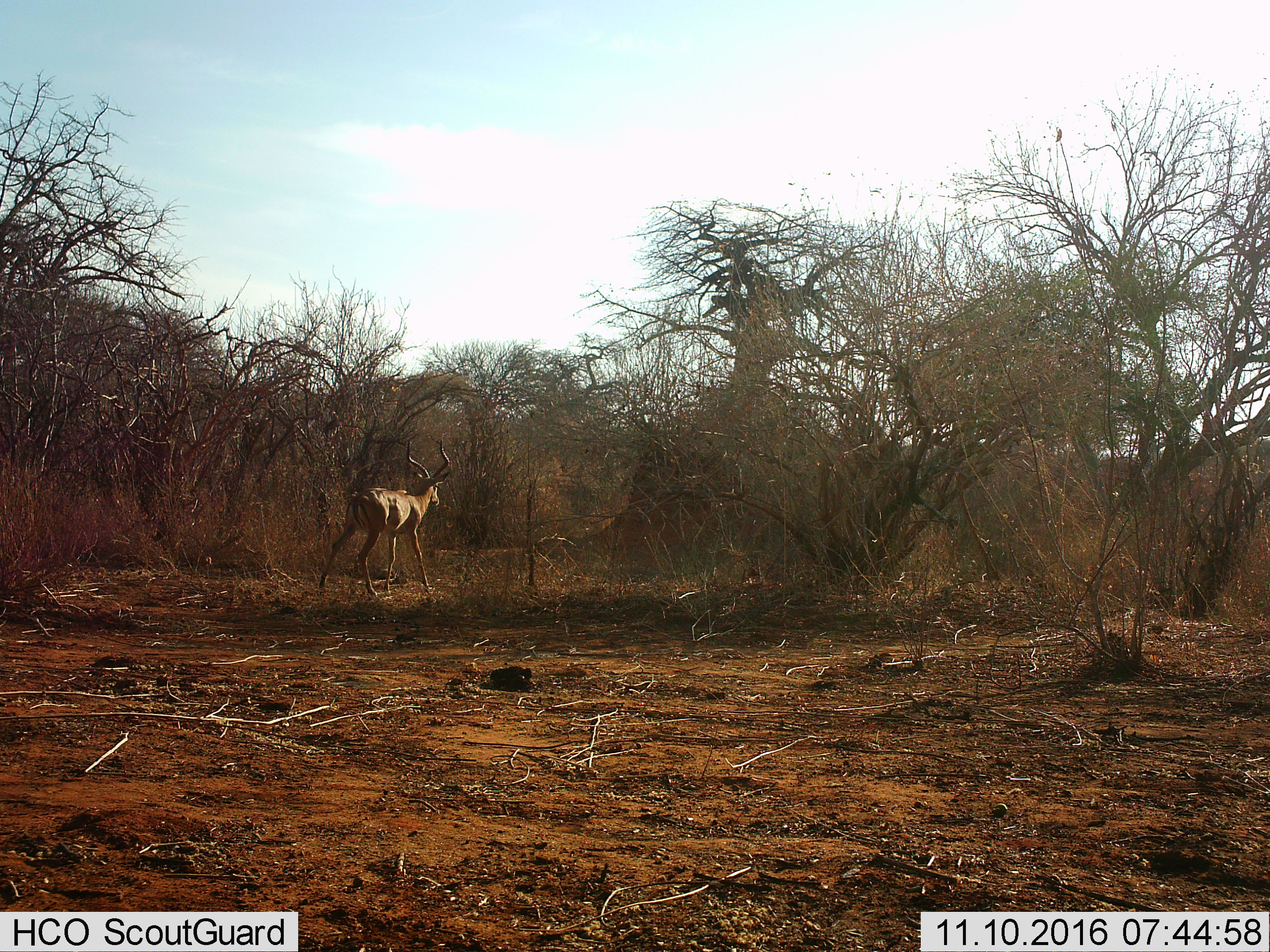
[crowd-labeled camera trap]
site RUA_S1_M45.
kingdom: Animalia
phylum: Chordata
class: Mammalia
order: Artiodactyla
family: Bovidae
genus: Aepyceros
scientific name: Aepyceros melampus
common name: impala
Impala (Aepyceros melampus), count 1. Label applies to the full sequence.